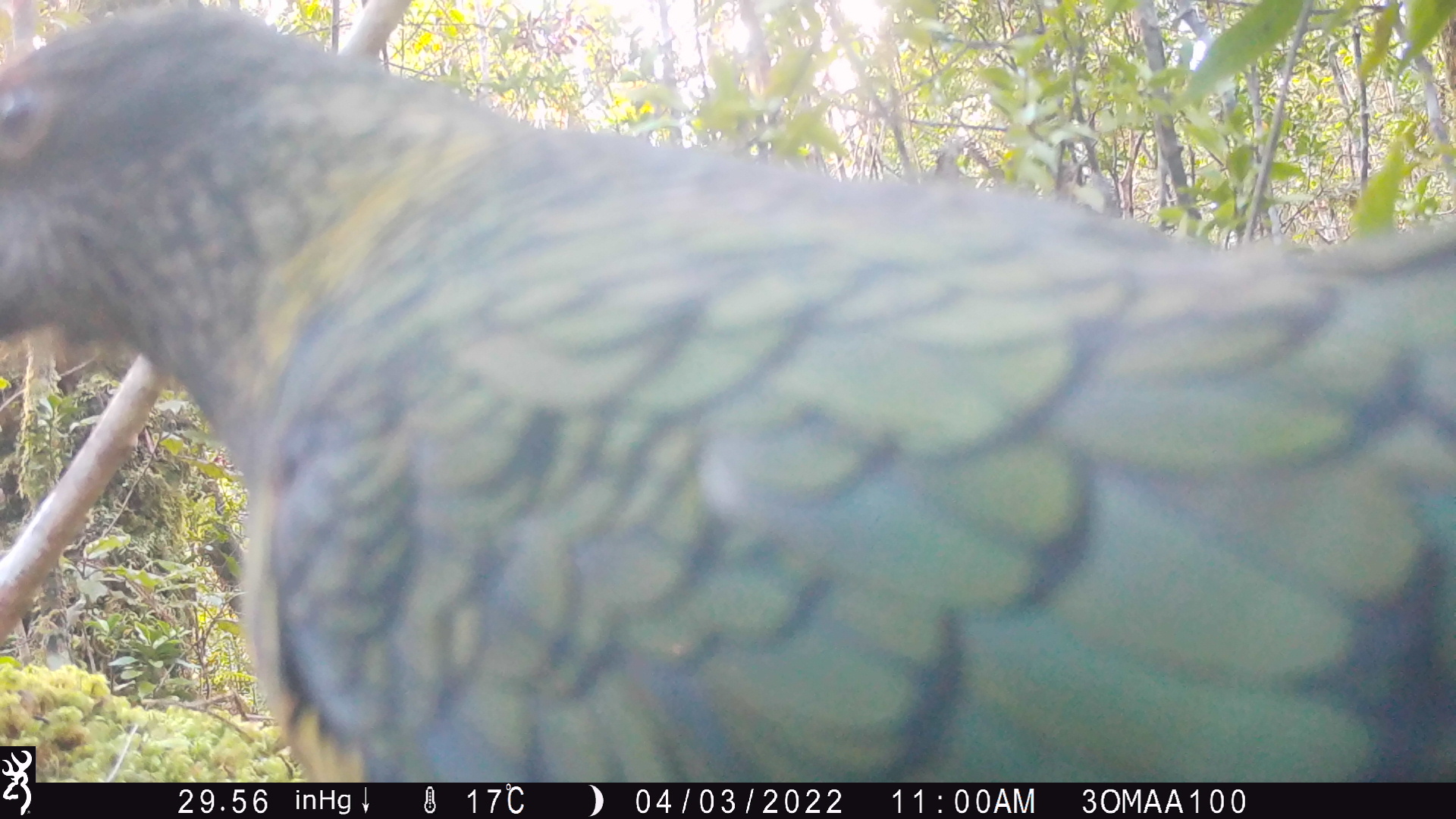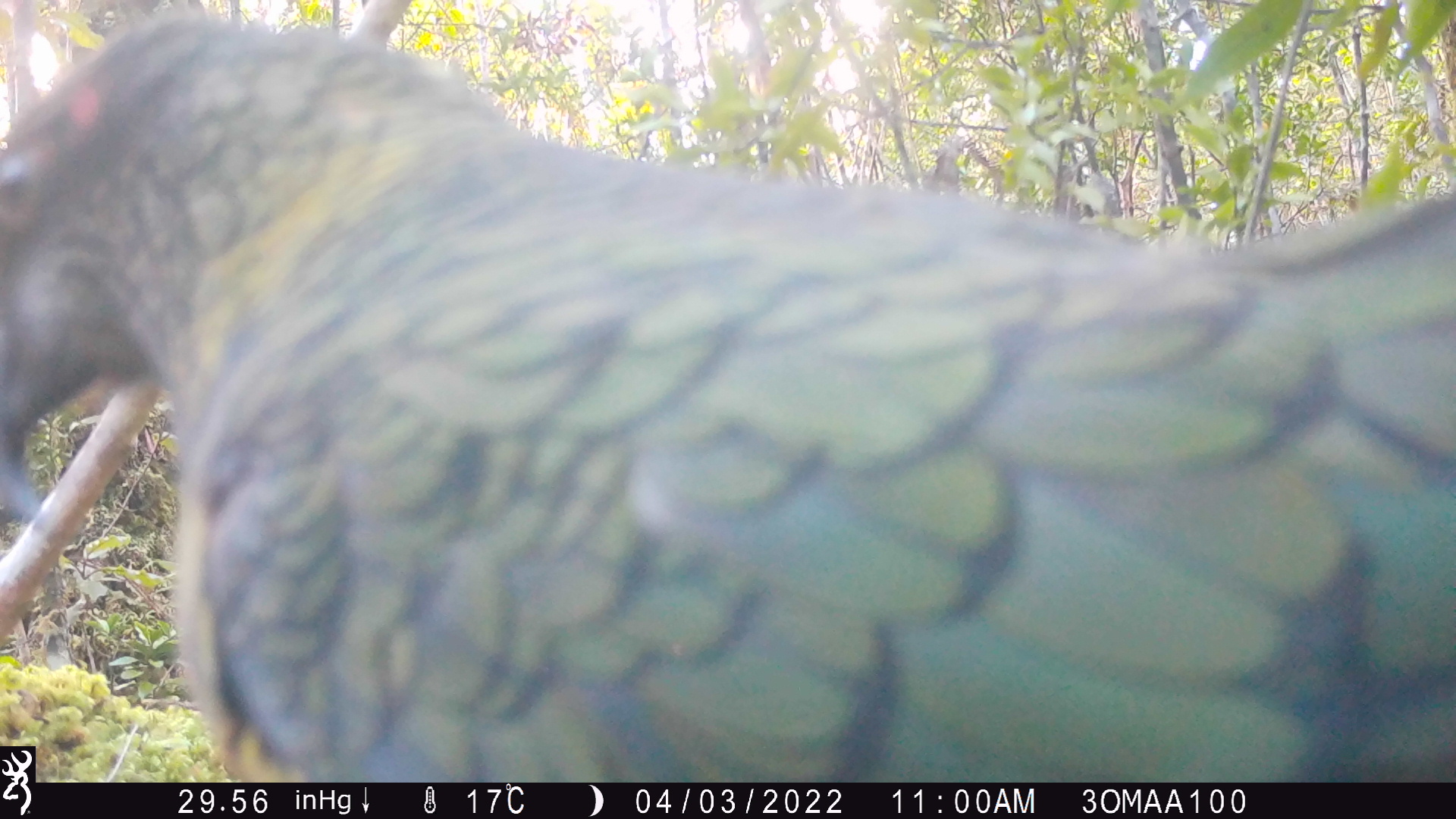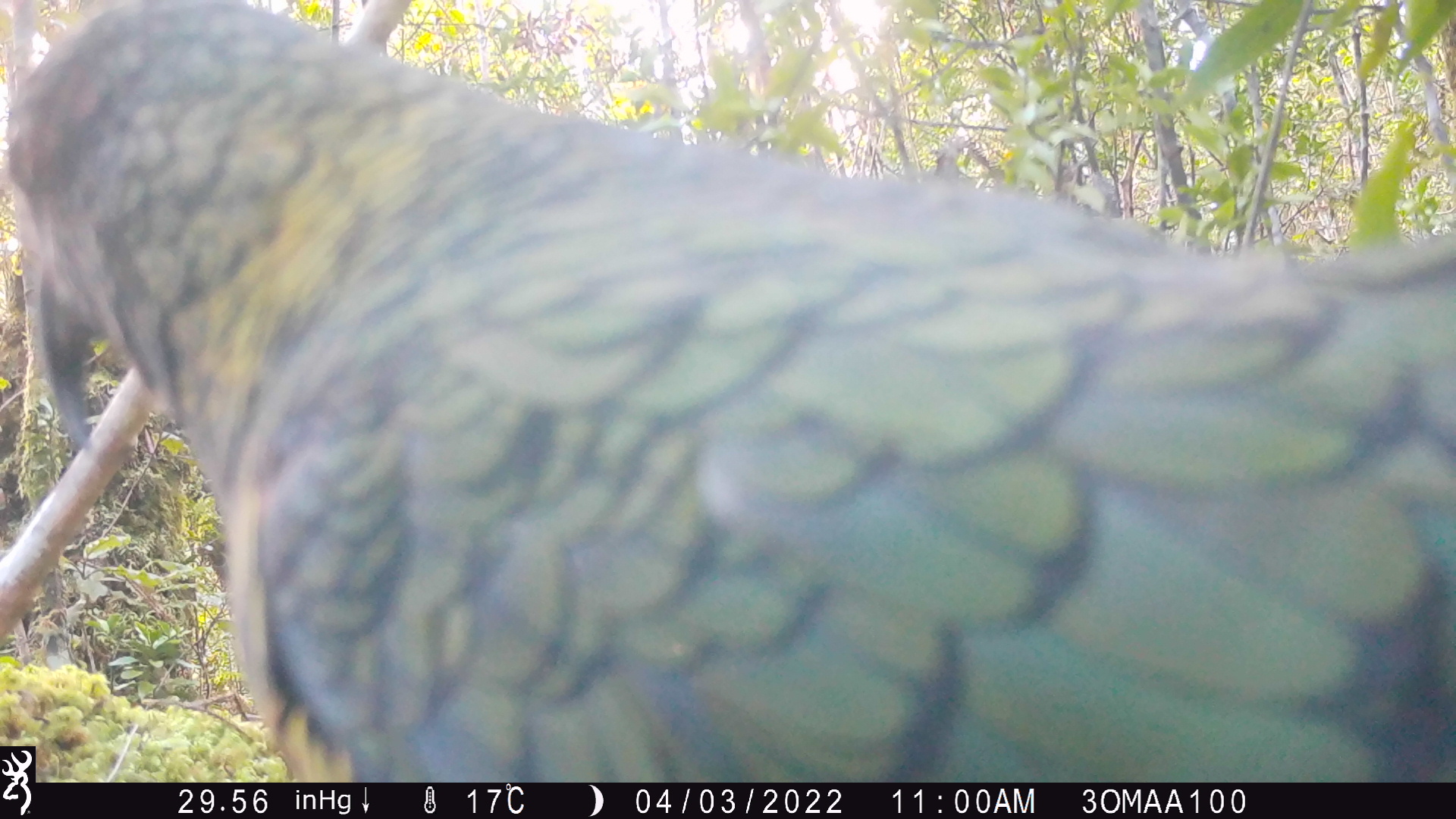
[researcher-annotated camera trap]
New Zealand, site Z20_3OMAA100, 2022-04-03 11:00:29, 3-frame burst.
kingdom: Animalia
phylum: Chordata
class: Aves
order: Psittaciformes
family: Strigopidae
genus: Nestor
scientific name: Nestor notabilis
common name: kea